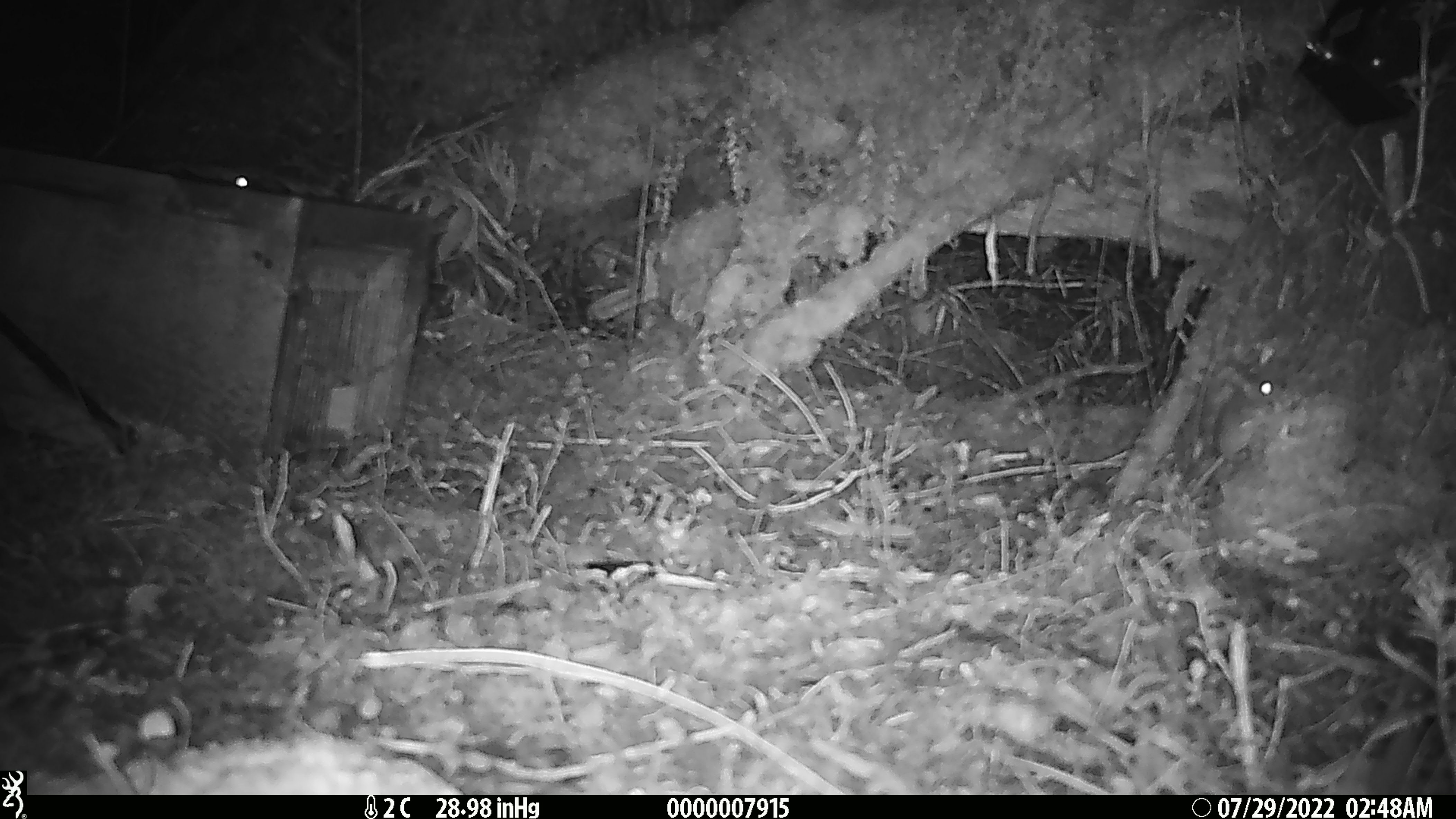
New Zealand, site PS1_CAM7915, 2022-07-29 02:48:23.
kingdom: Animalia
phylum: Chordata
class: Mammalia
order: Rodentia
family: Muridae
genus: Mus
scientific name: Mus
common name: mouse